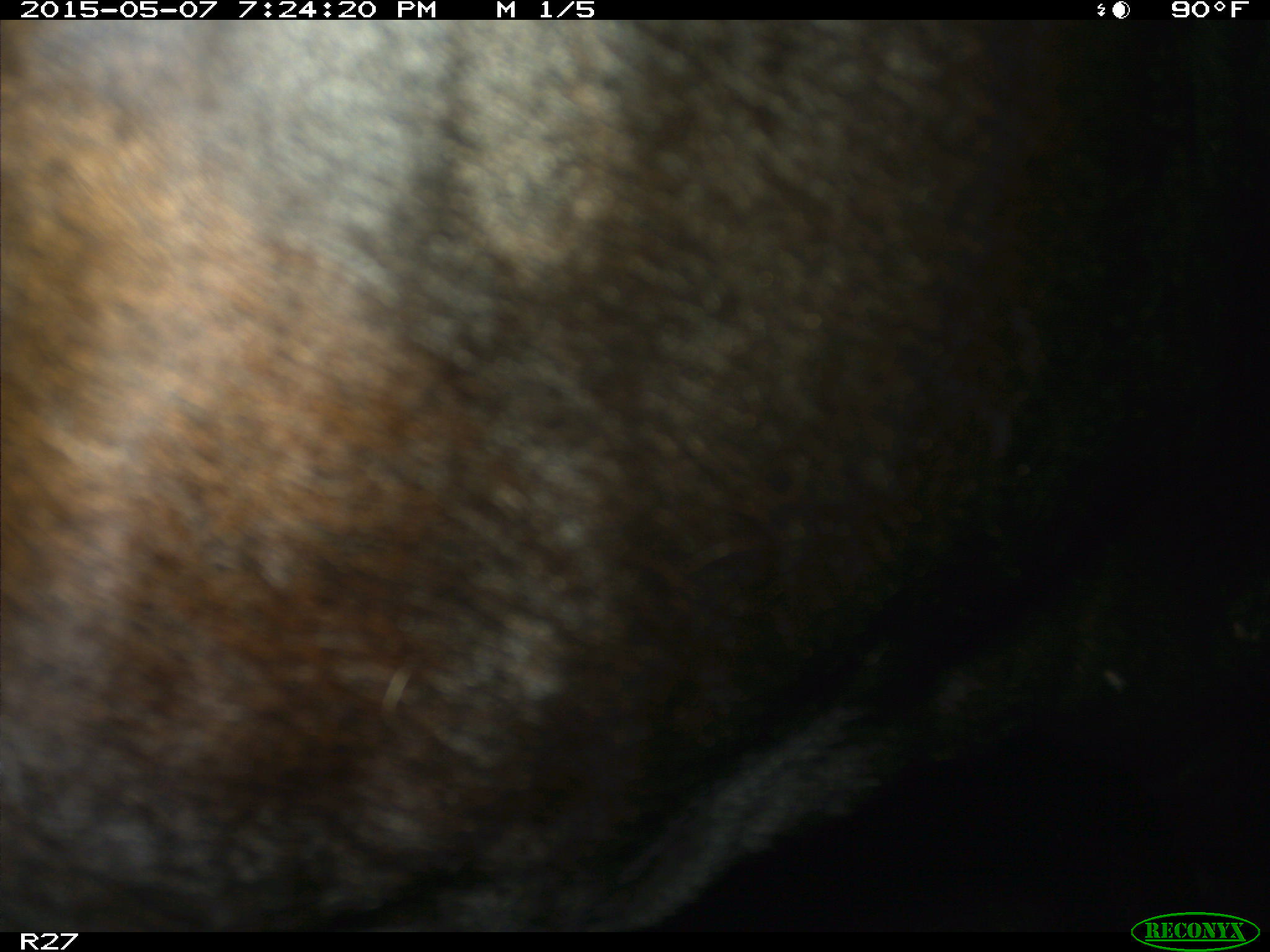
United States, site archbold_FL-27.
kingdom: Animalia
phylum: Chordata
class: Mammalia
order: Artiodactyla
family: Bovidae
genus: Bos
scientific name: Bos taurus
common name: domestic cow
Bos taurus (domestic cow).